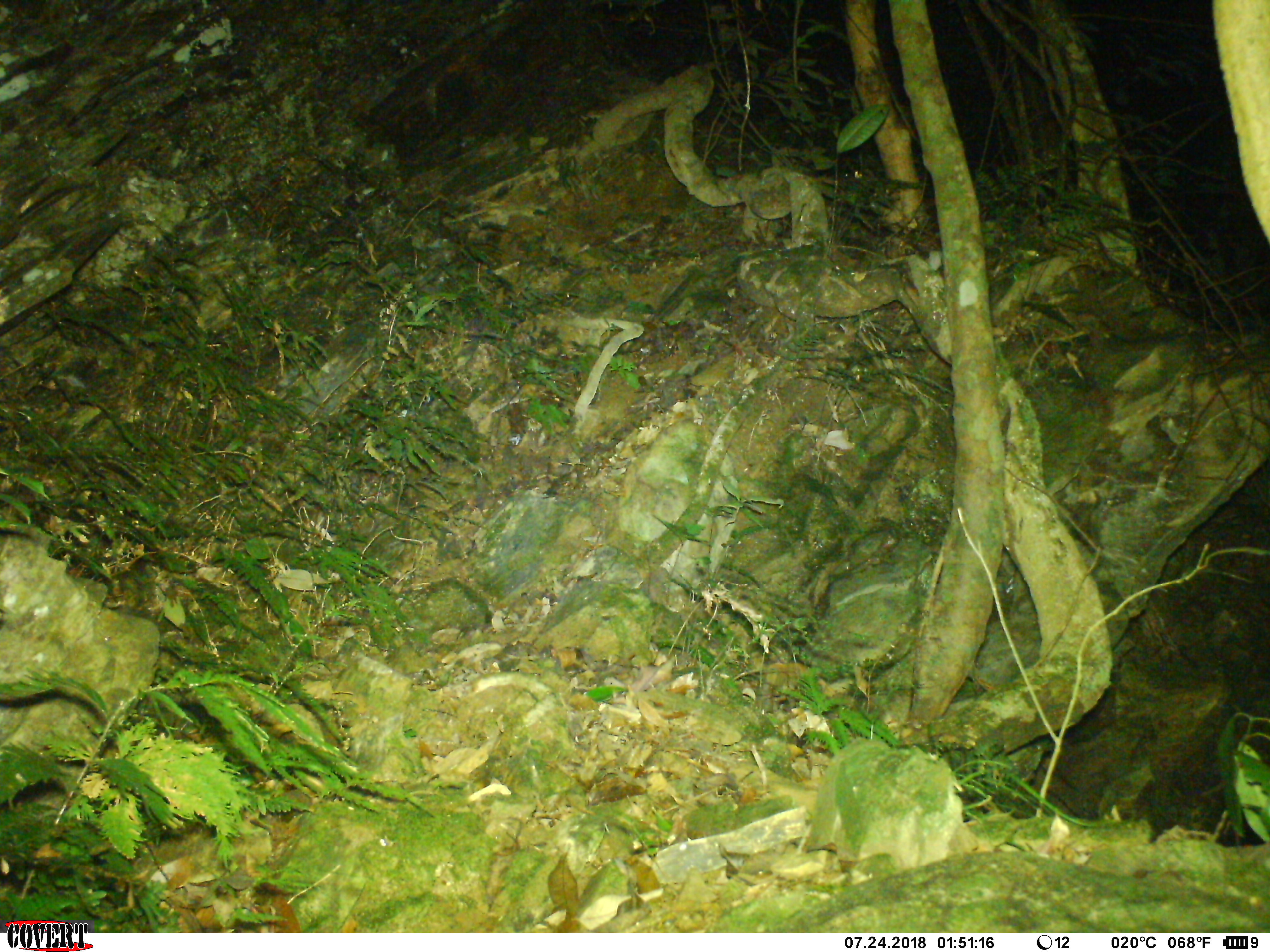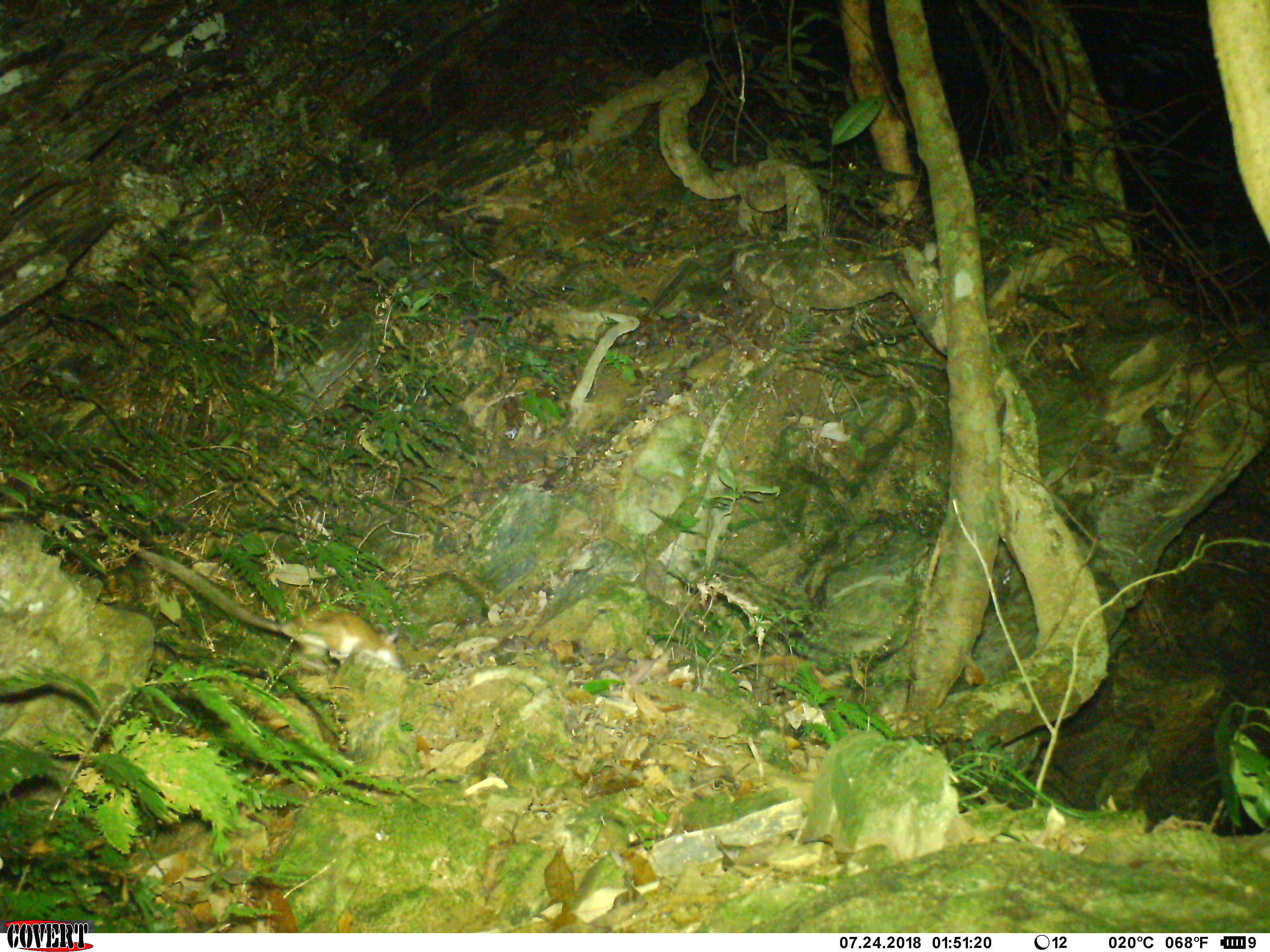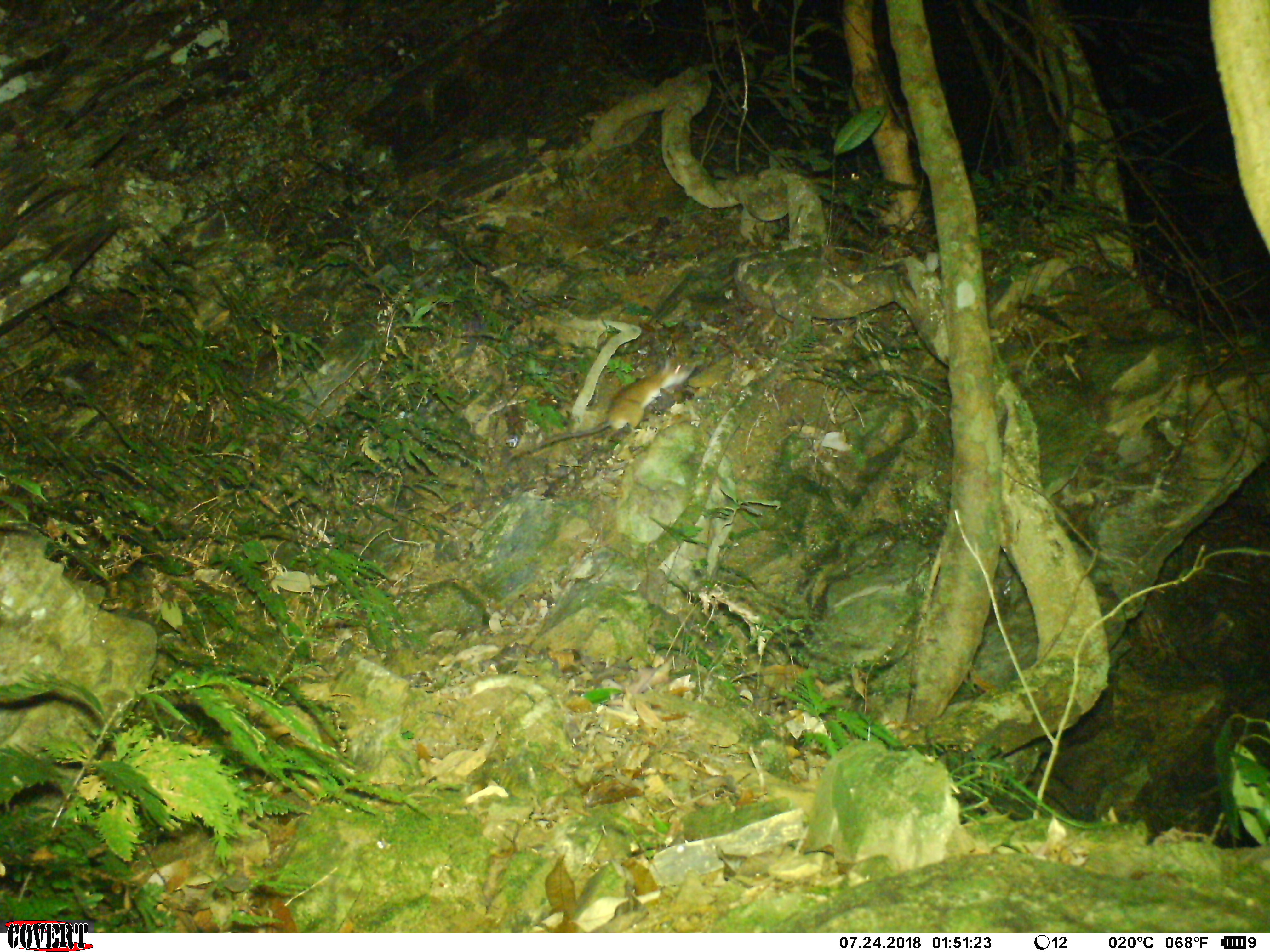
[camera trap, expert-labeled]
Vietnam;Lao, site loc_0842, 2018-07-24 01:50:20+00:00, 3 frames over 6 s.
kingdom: Animalia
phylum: Chordata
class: Mammalia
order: Rodentia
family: Muridae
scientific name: Muridae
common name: old-world mice and rats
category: unidentified murid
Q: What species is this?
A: Unidentified murid (old-world mice and rats) (Muridae).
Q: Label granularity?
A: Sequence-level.